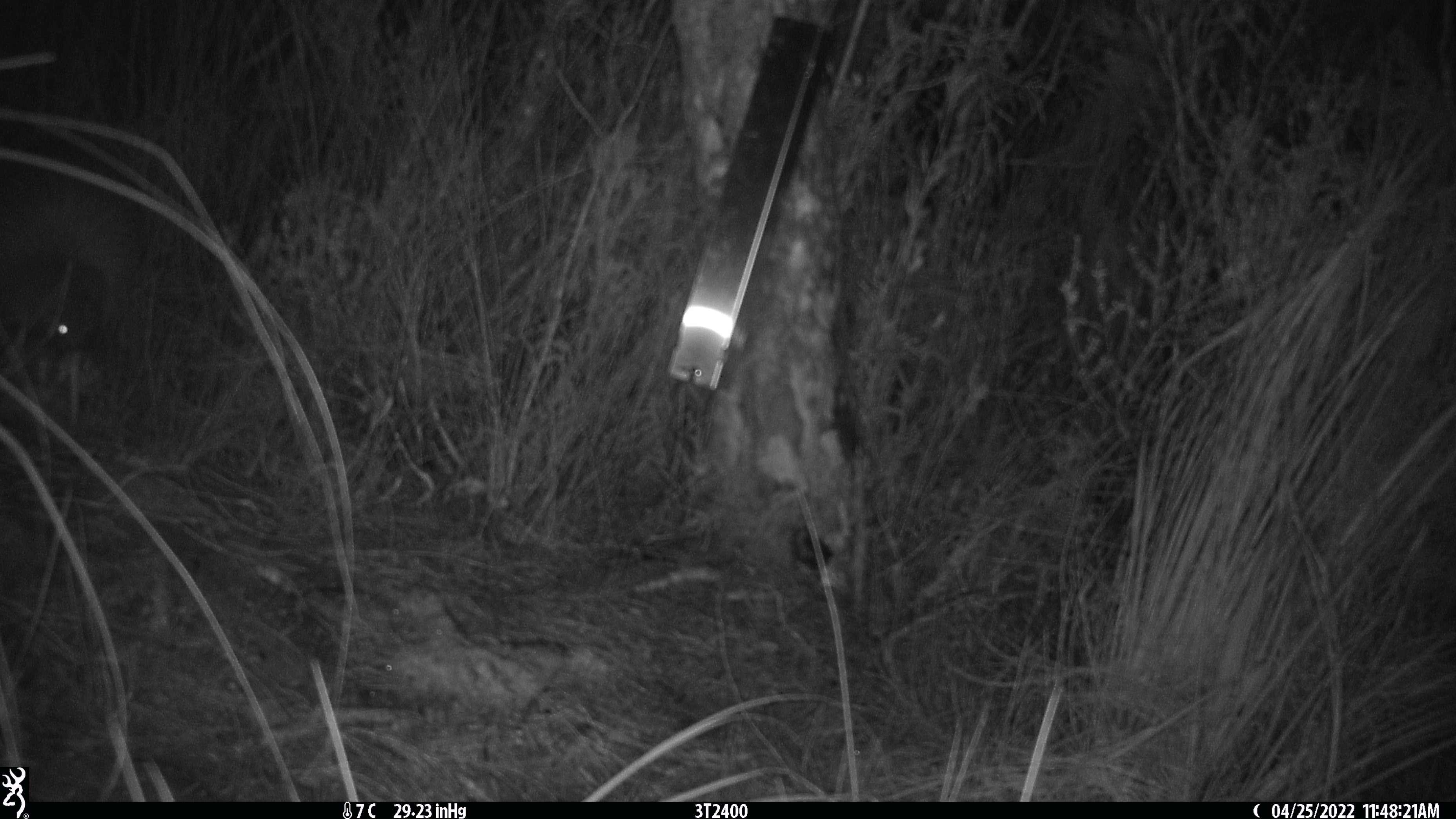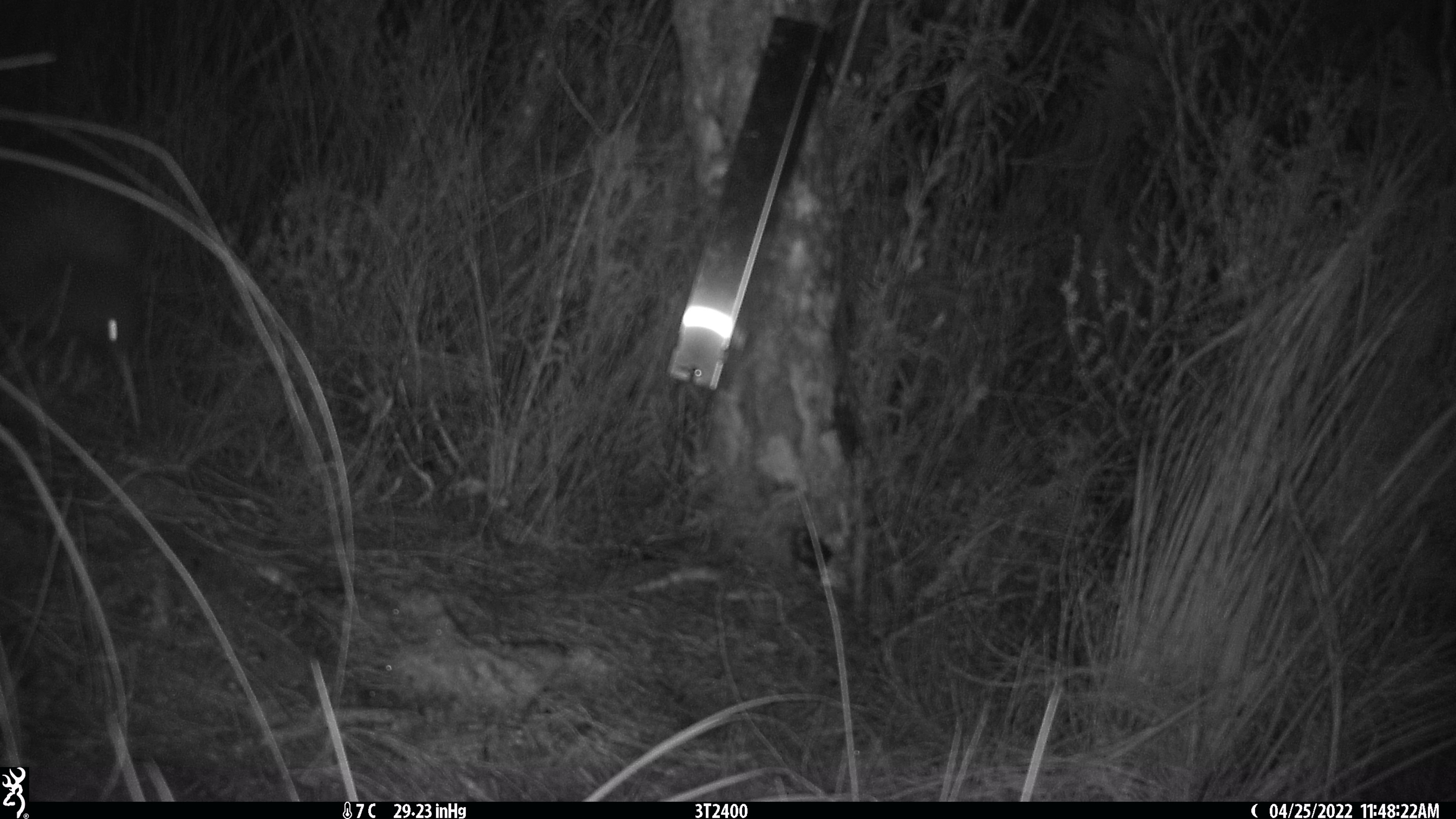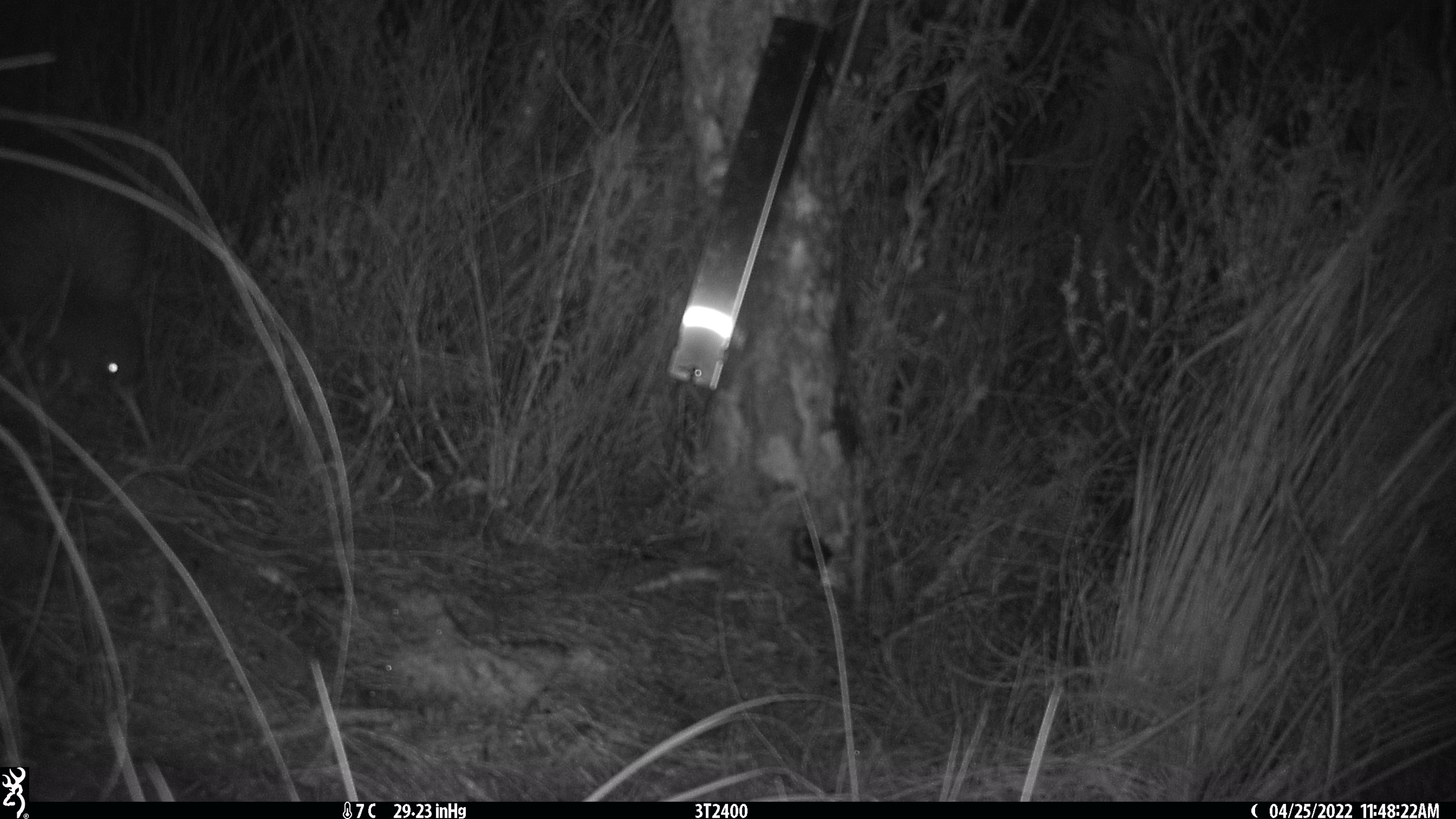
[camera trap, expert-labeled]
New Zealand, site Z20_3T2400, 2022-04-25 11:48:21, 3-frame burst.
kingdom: Animalia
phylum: Chordata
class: Aves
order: Apterygiformes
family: Apterygidae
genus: Apteryx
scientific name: Apteryx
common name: kiwi